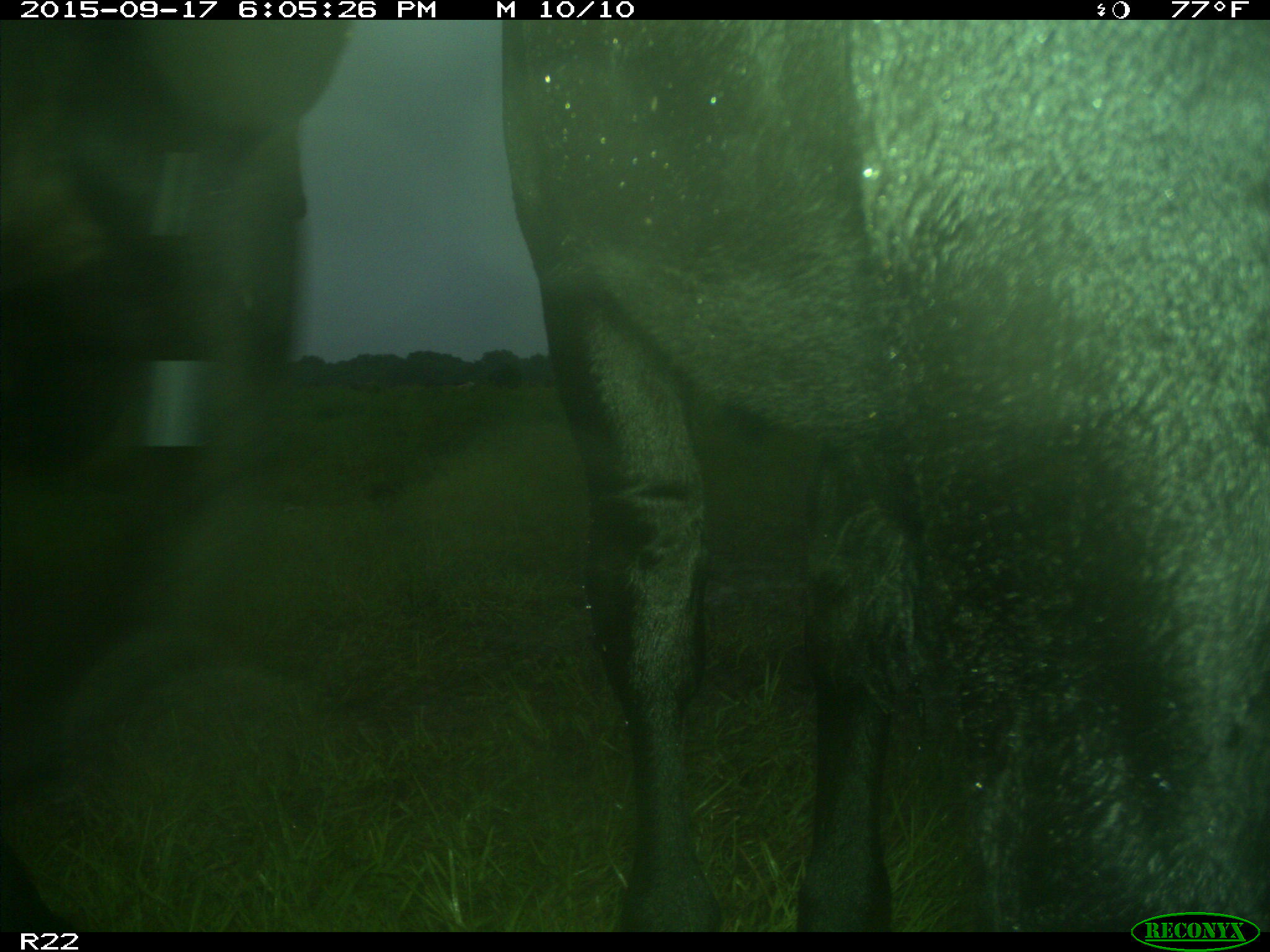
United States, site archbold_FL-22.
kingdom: Animalia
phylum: Chordata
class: Mammalia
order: Artiodactyla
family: Bovidae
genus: Bos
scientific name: Bos taurus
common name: domestic cow